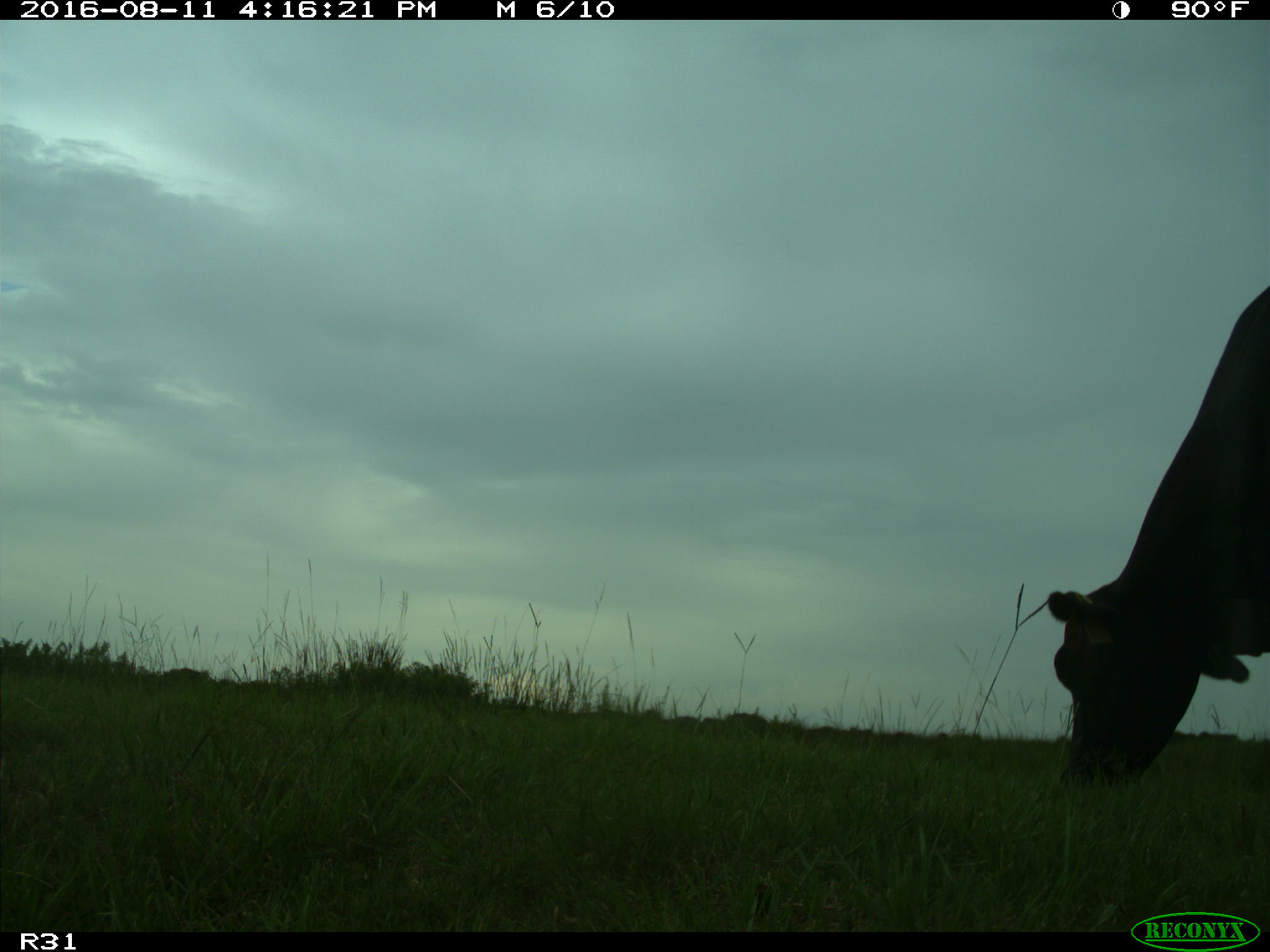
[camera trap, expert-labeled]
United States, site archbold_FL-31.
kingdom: Animalia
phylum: Chordata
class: Mammalia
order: Artiodactyla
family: Bovidae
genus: Bos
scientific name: Bos taurus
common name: domestic cow